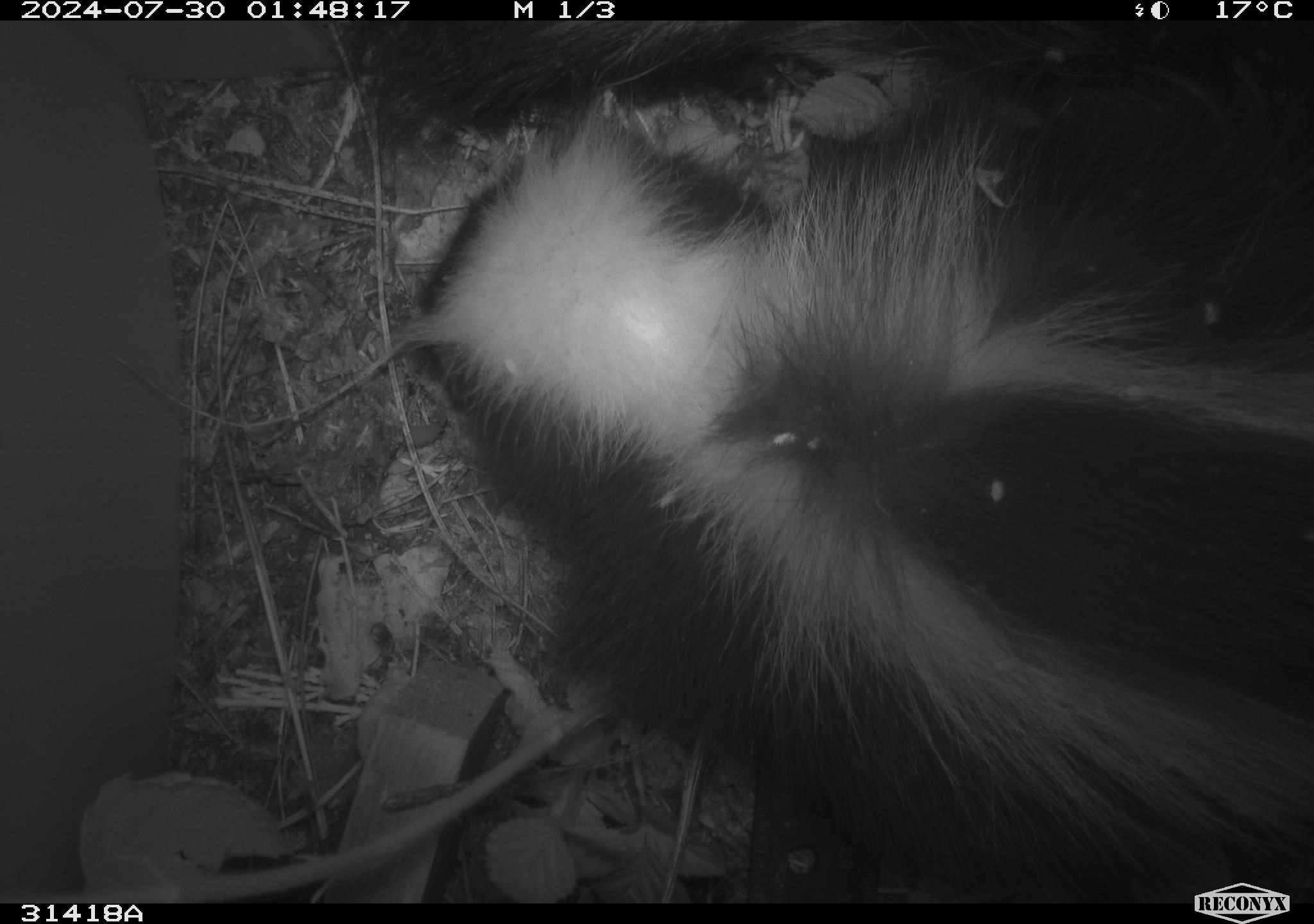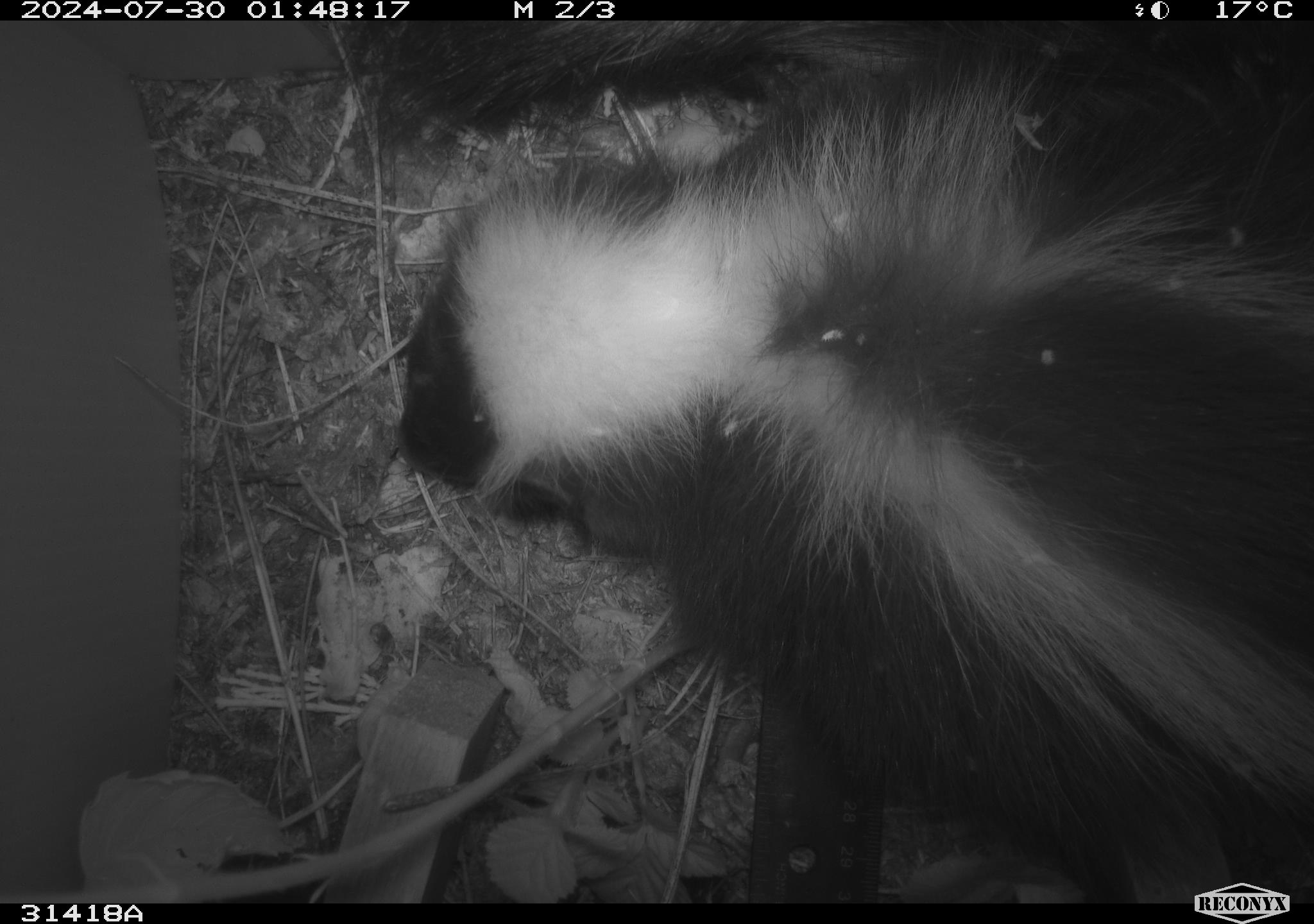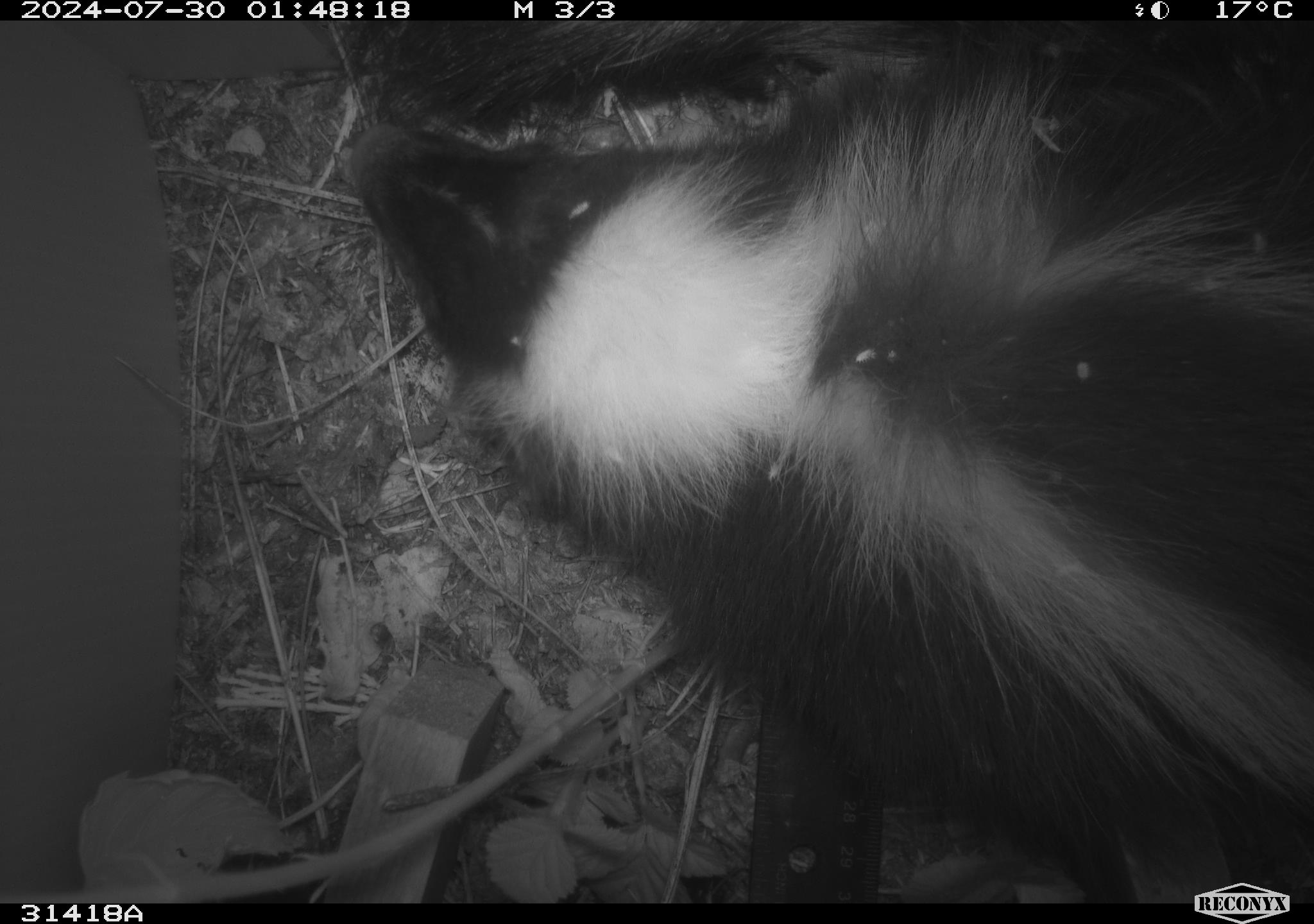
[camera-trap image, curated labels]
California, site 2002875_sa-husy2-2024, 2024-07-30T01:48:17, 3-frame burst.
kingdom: Animalia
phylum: Chordata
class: Mammalia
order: Carnivora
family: Mephitidae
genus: Mephitis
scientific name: Mephitis mephitis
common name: striped skunk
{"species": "striped skunk (Mephitis mephitis)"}